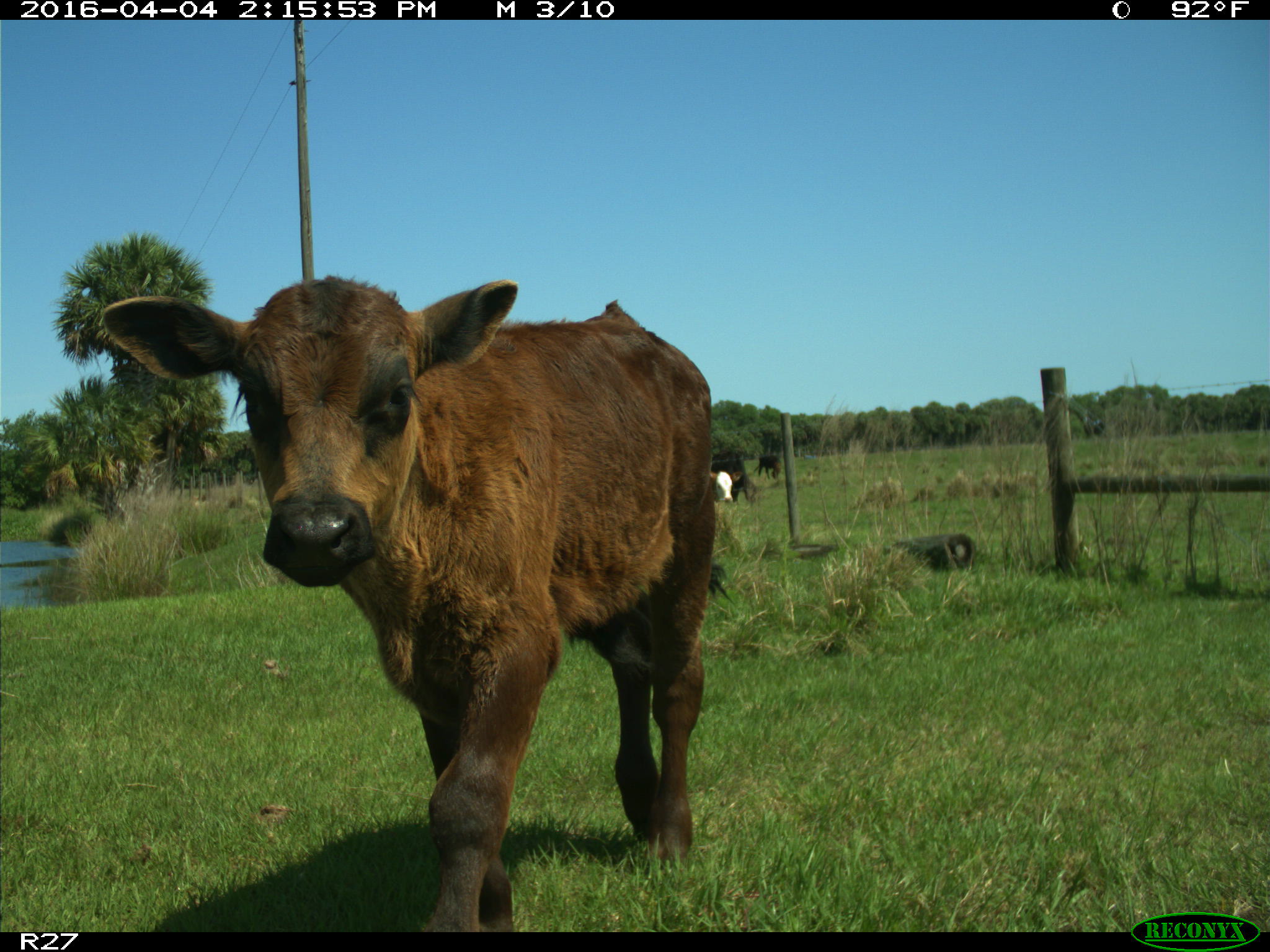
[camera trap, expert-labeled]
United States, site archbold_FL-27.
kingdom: Animalia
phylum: Chordata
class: Mammalia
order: Artiodactyla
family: Bovidae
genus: Bos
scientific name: Bos taurus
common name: domestic cow